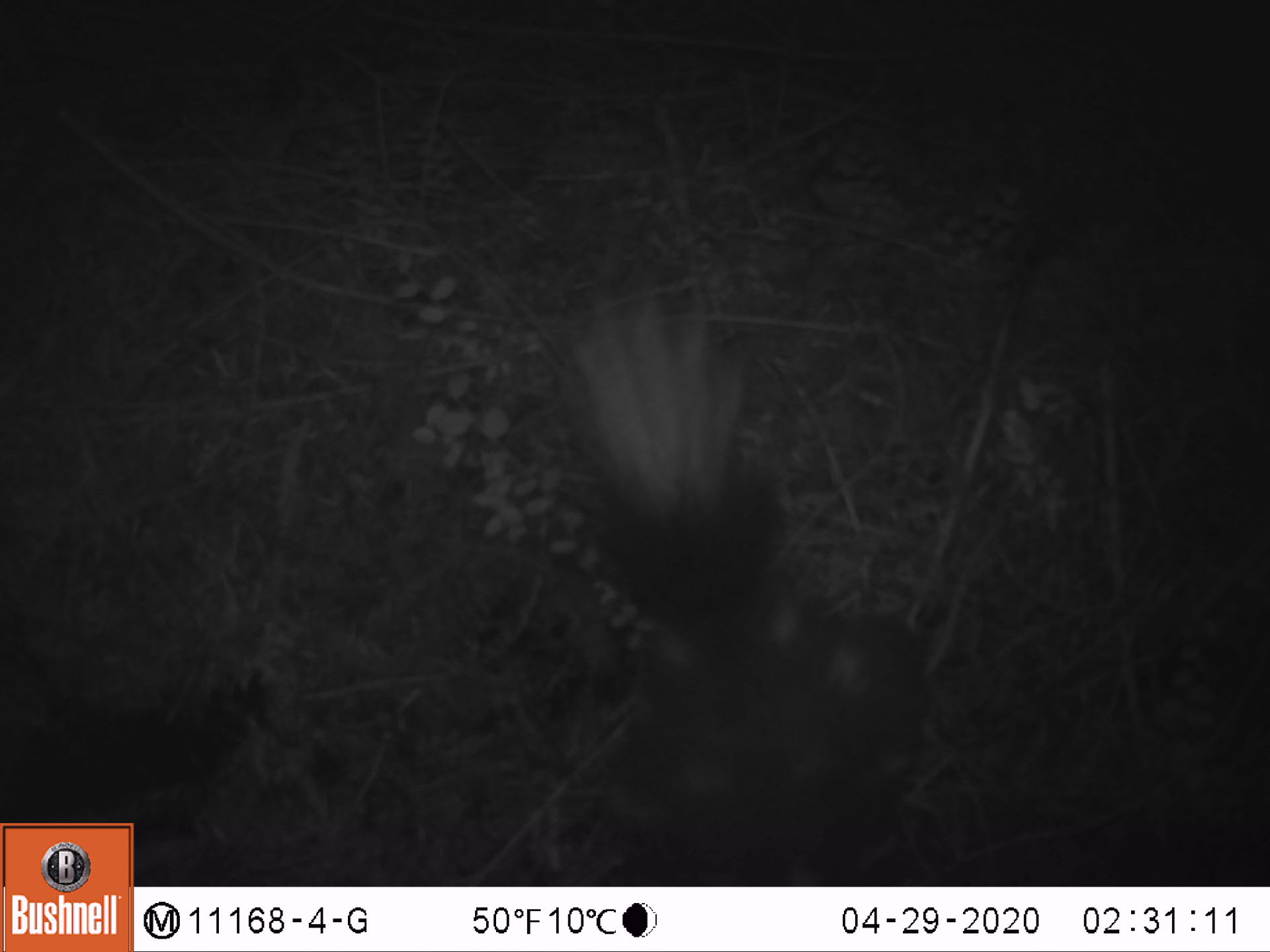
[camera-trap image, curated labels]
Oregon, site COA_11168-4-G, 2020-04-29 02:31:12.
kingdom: Animalia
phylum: Chordata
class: Mammalia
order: Carnivora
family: Mephitidae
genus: Spilogale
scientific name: Spilogale gracilis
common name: western spotted skunk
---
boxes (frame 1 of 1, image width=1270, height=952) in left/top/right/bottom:
western spotted skunk: 545/272/946/875